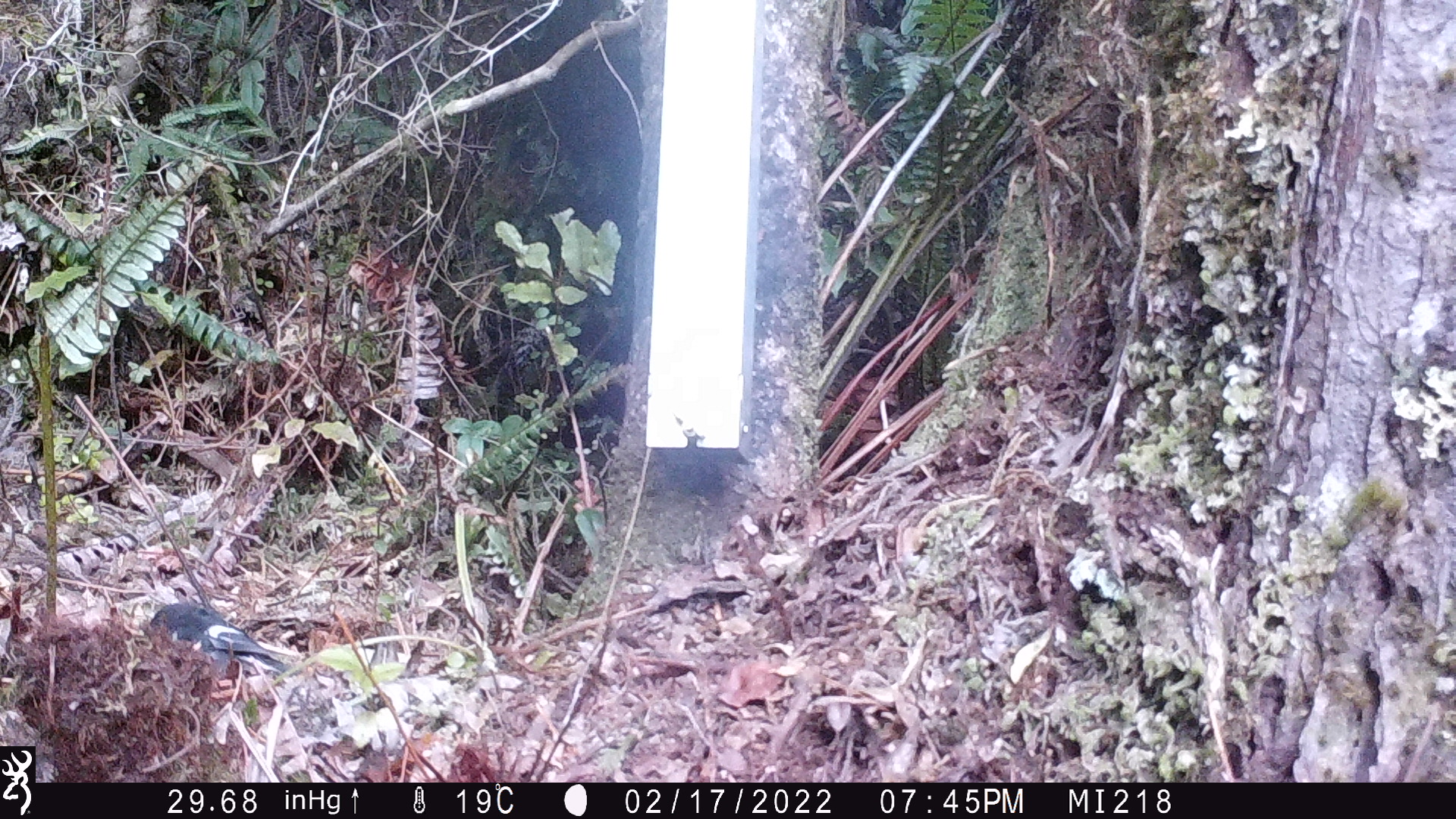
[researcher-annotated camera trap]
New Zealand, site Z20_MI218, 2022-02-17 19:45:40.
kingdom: Animalia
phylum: Chordata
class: Aves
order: Passeriformes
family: Petroicidae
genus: Petroica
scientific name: Petroica macrocephala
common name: tomtit